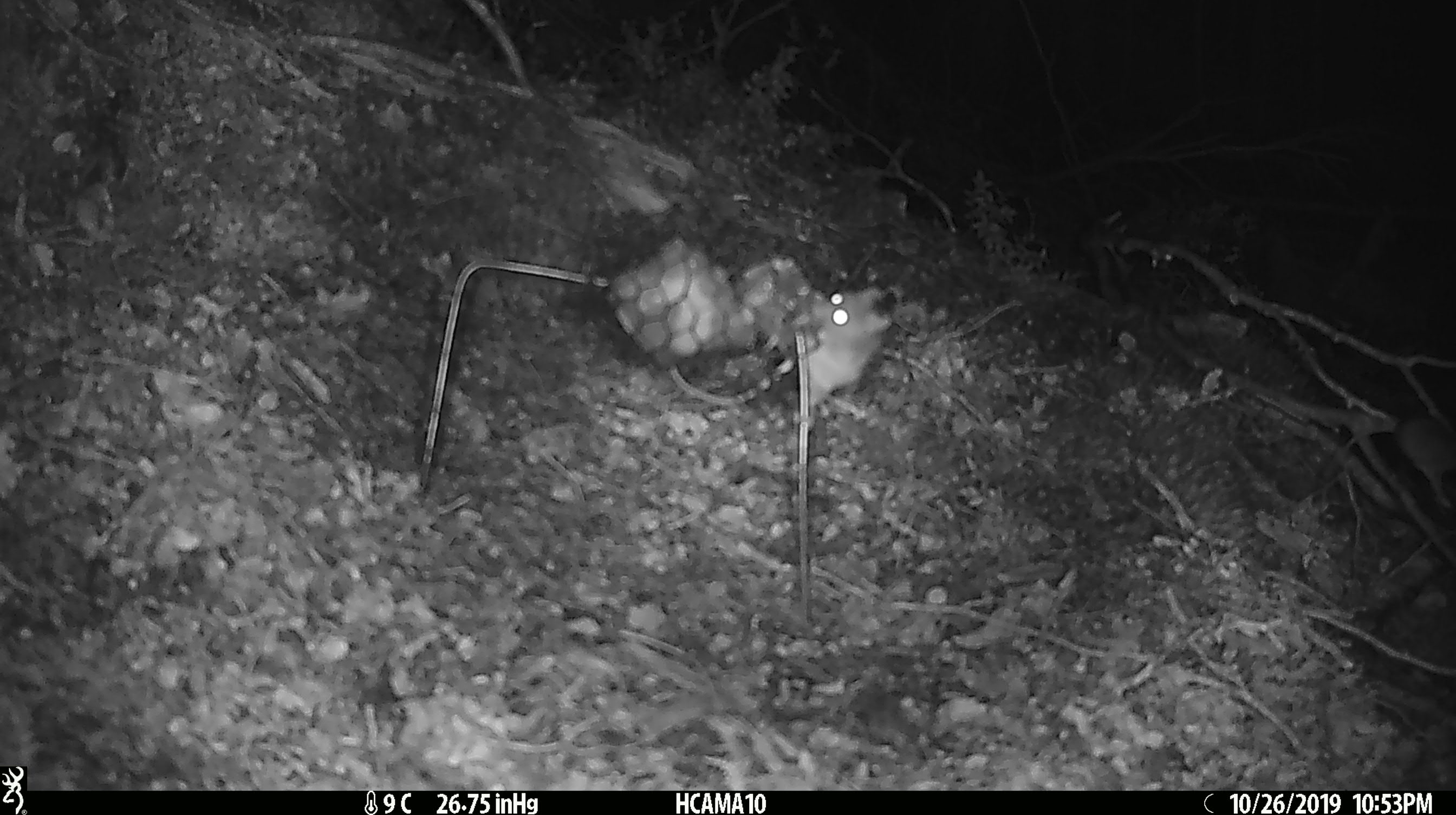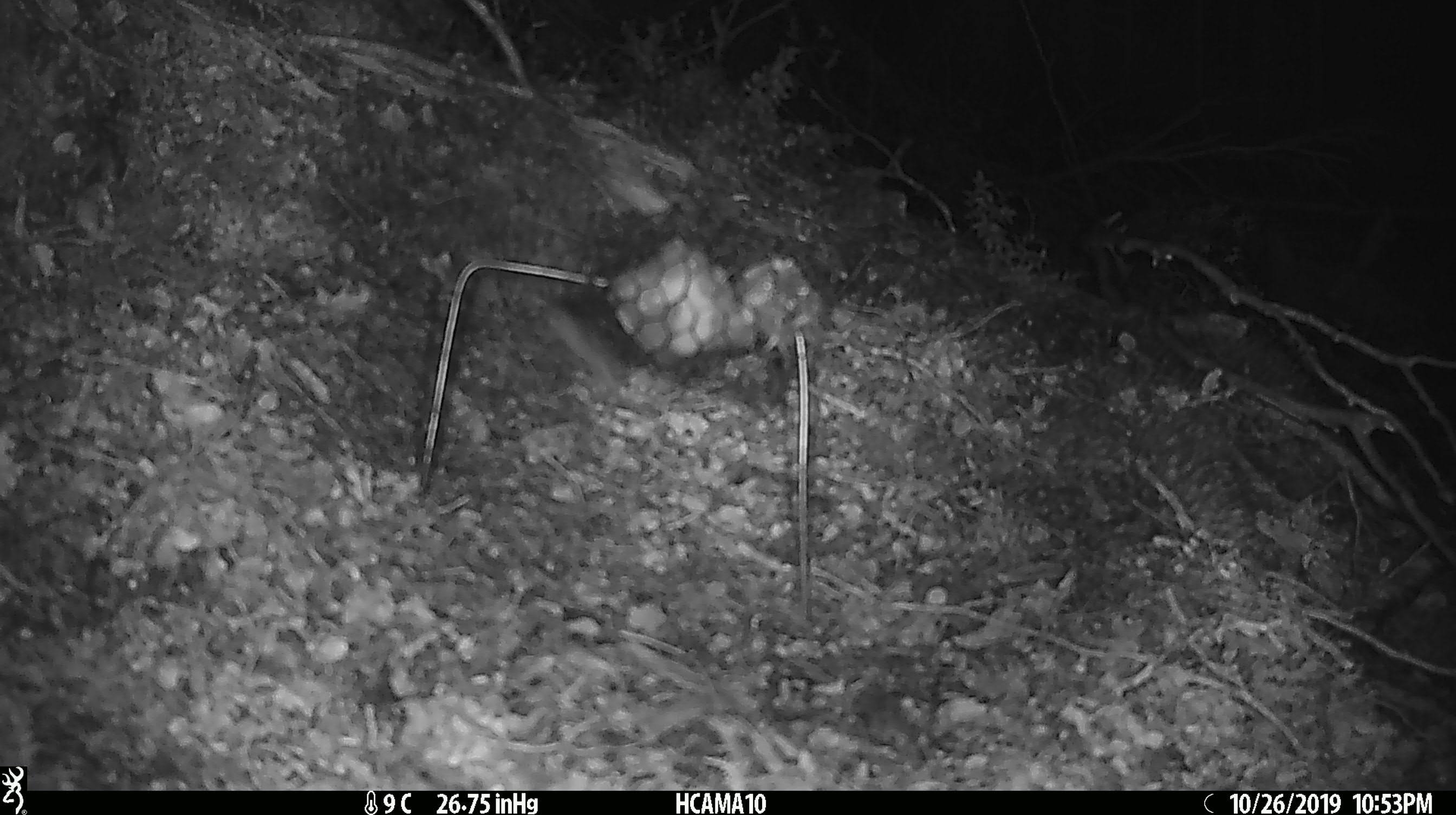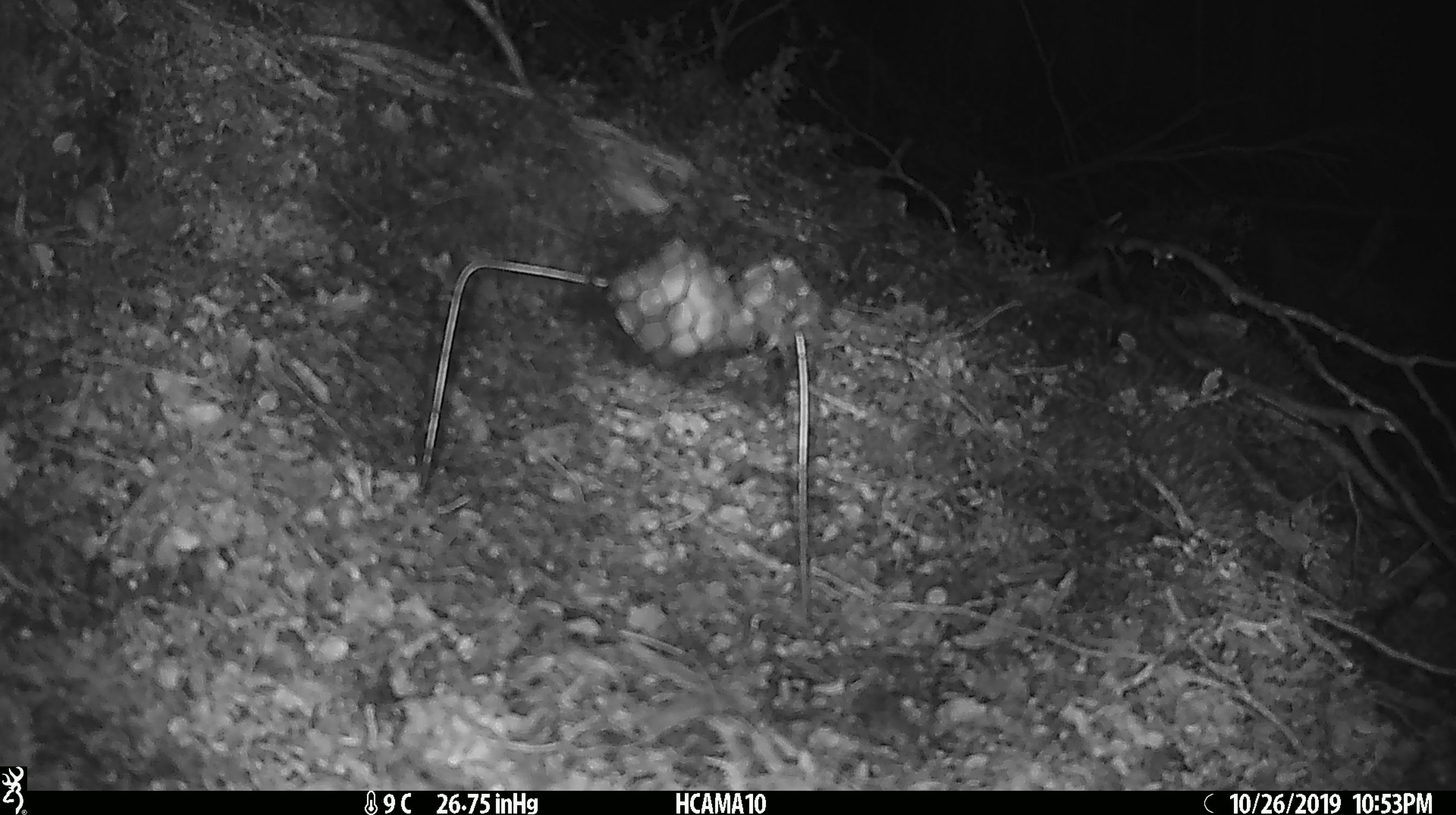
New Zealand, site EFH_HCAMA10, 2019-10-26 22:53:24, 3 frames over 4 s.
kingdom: Animalia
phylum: Chordata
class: Mammalia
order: Rodentia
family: Muridae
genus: Mus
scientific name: Mus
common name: mouse